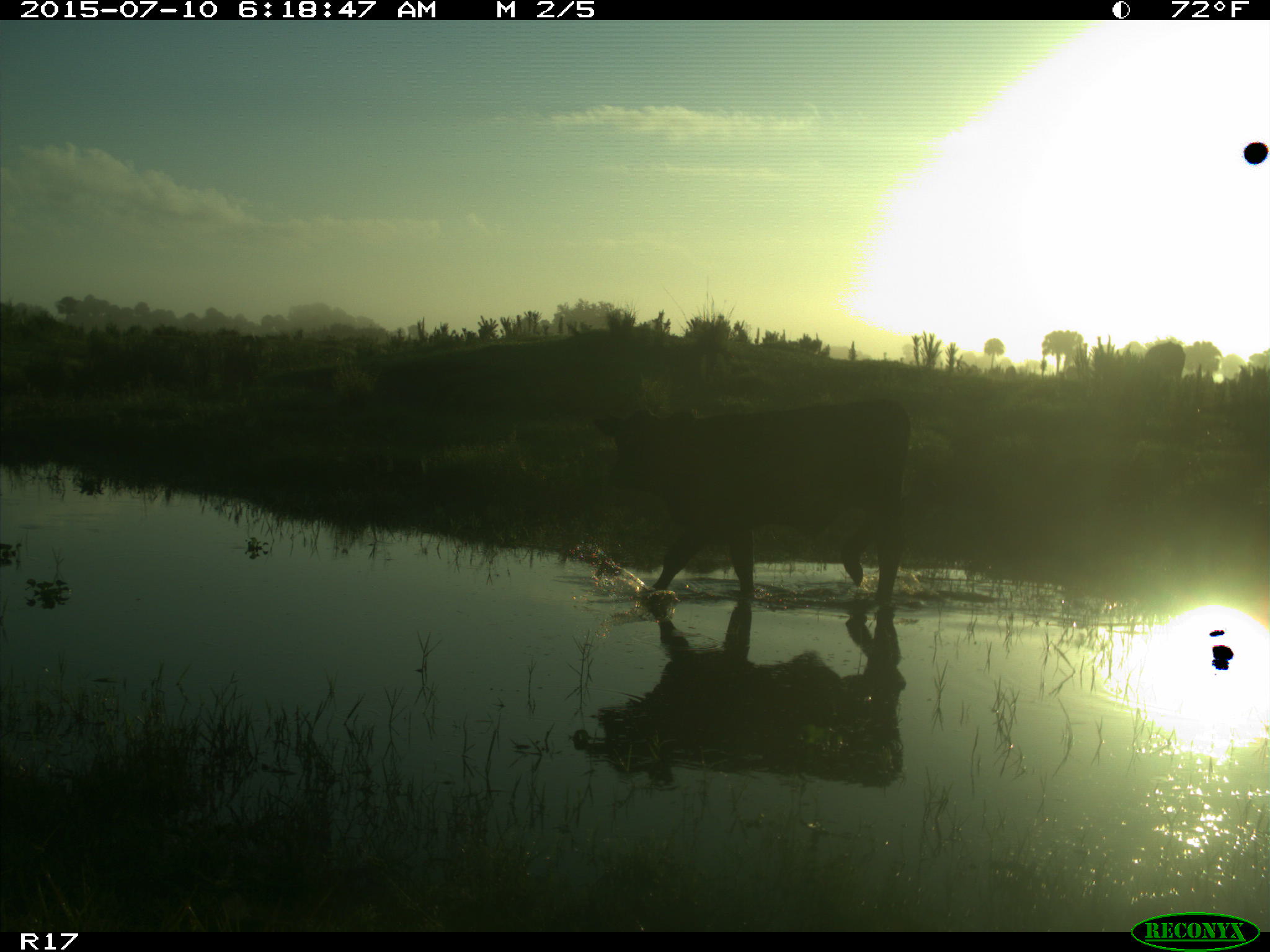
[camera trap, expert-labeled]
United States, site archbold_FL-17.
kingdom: Animalia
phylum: Chordata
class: Mammalia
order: Artiodactyla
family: Bovidae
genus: Bos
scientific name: Bos taurus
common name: domestic cow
Bos taurus (domestic cow).